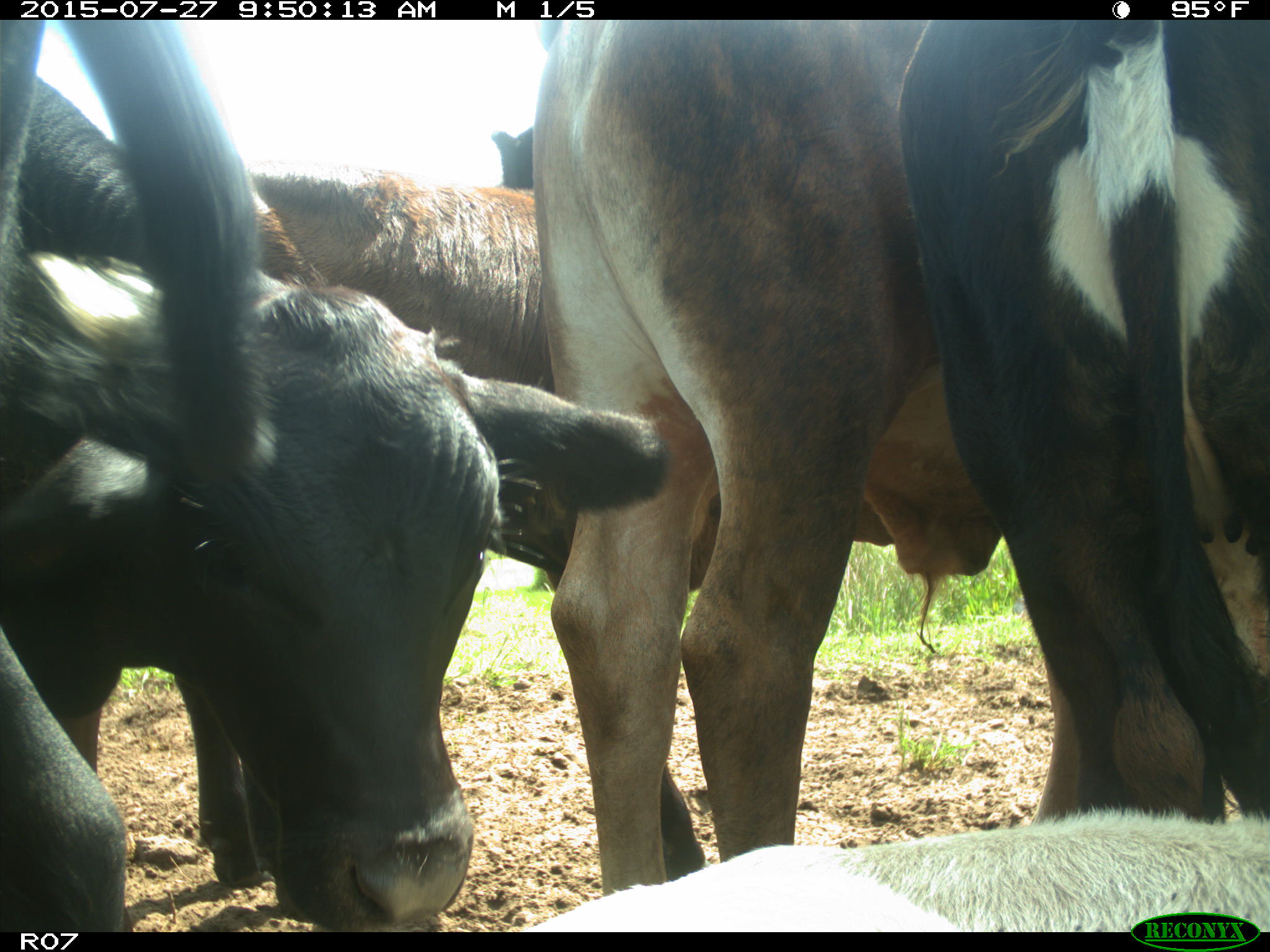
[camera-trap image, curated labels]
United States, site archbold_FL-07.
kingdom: Animalia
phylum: Chordata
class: Mammalia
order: Artiodactyla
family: Bovidae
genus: Bos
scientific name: Bos taurus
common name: domestic cow